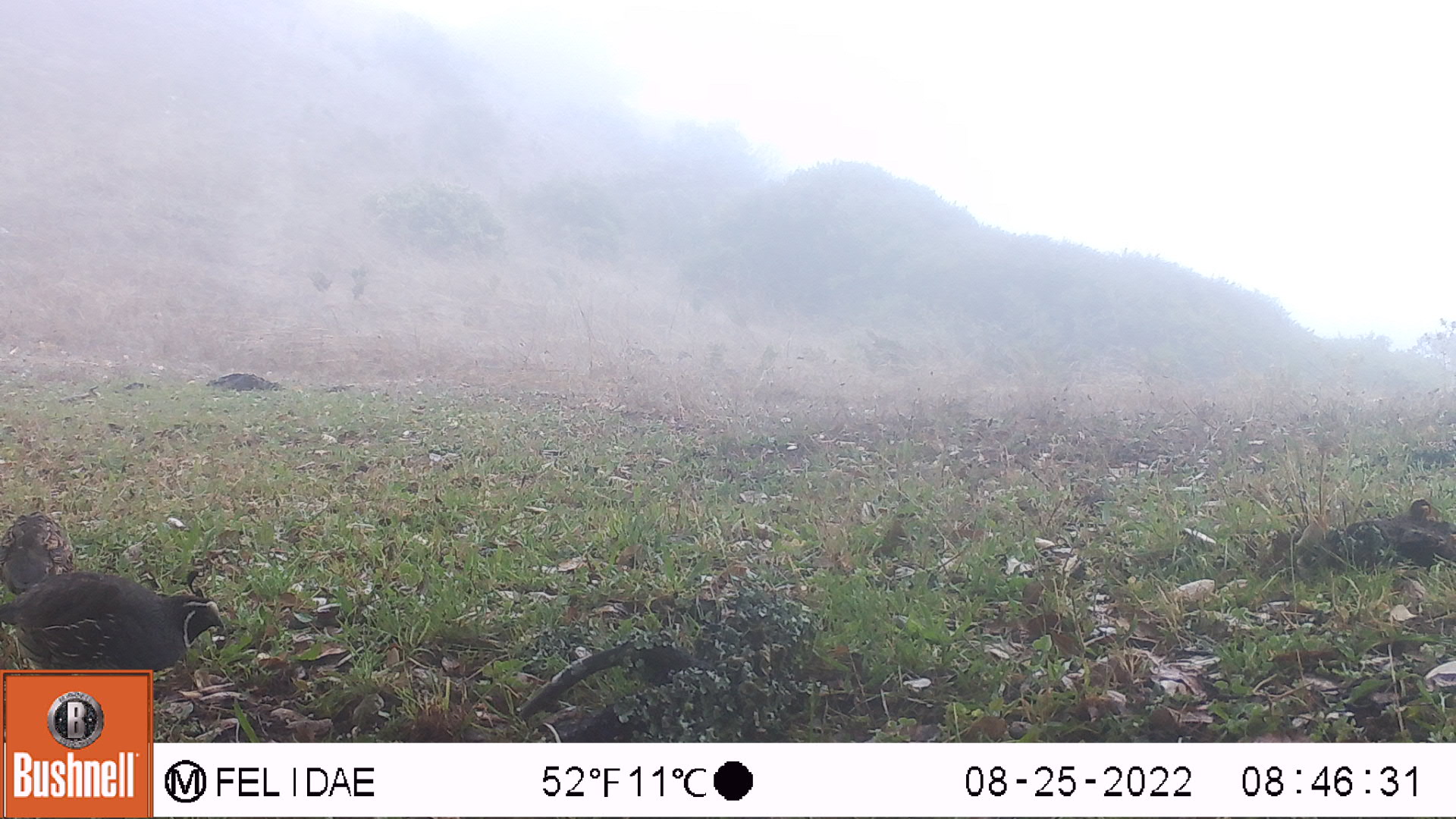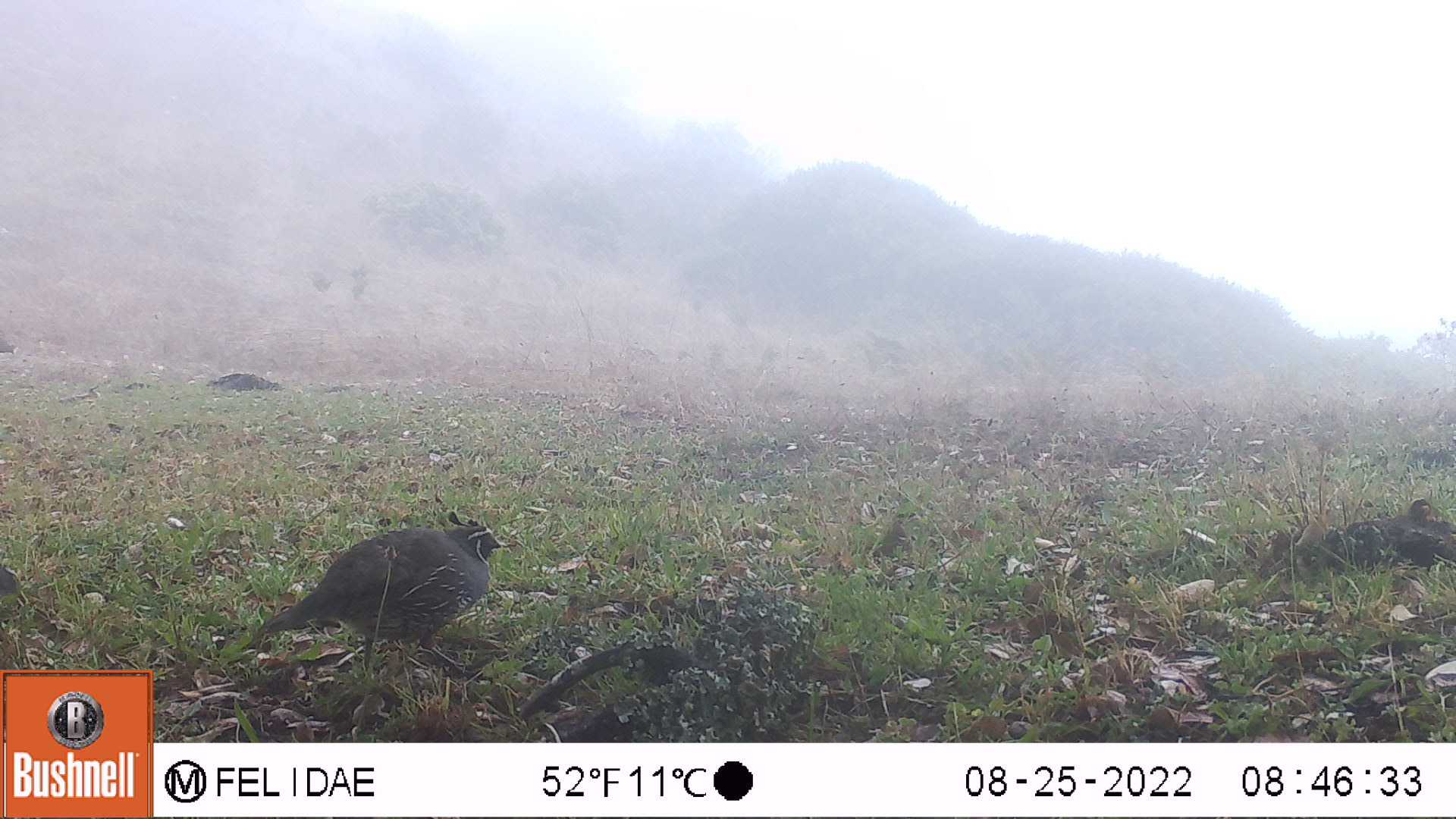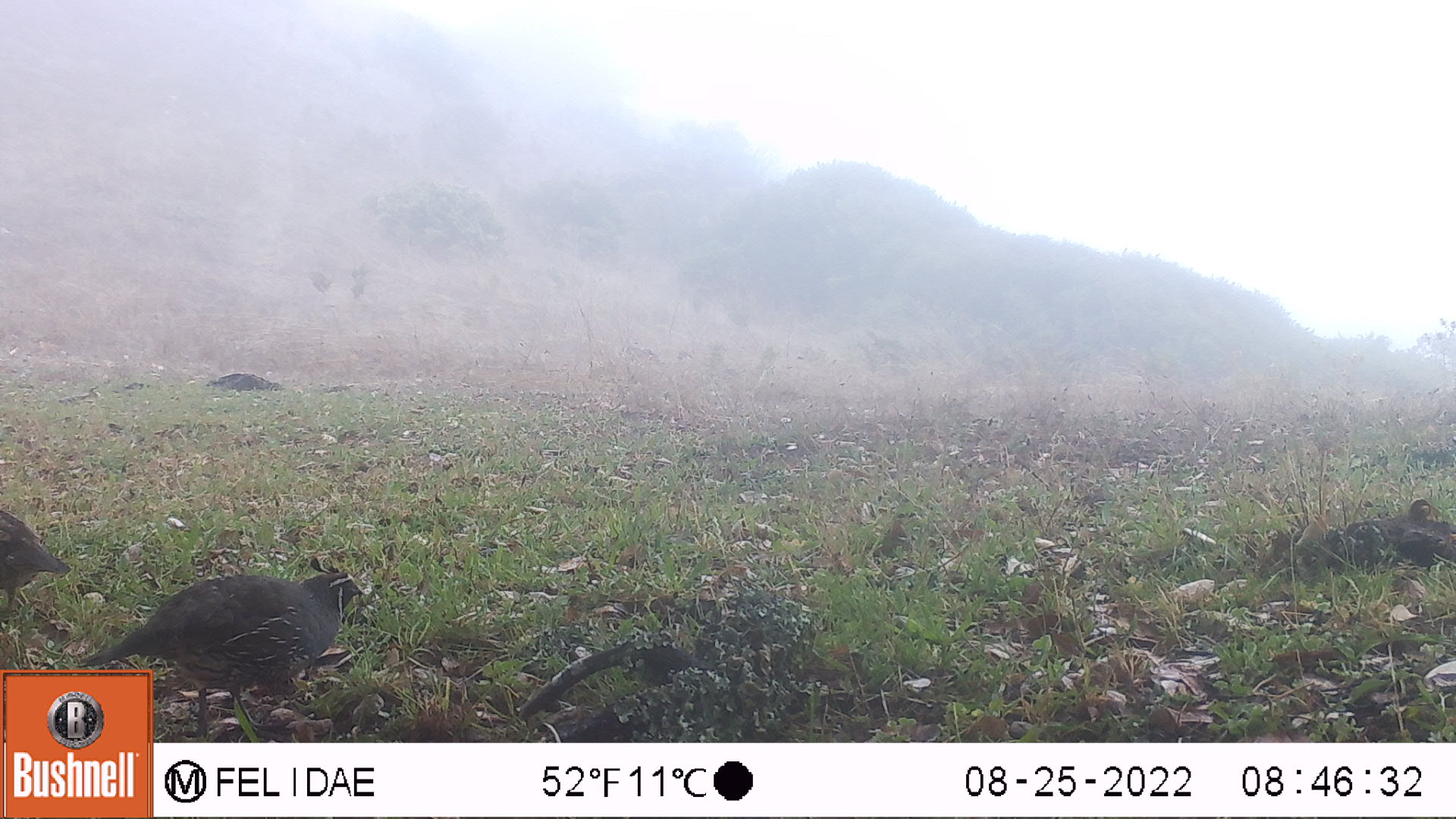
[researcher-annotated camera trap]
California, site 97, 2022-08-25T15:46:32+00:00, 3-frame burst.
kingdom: Animalia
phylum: Chordata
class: Aves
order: Galliformes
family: Odontophoridae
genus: Callipepla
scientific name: Callipepla californica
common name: california quail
California quail (Callipepla californica).